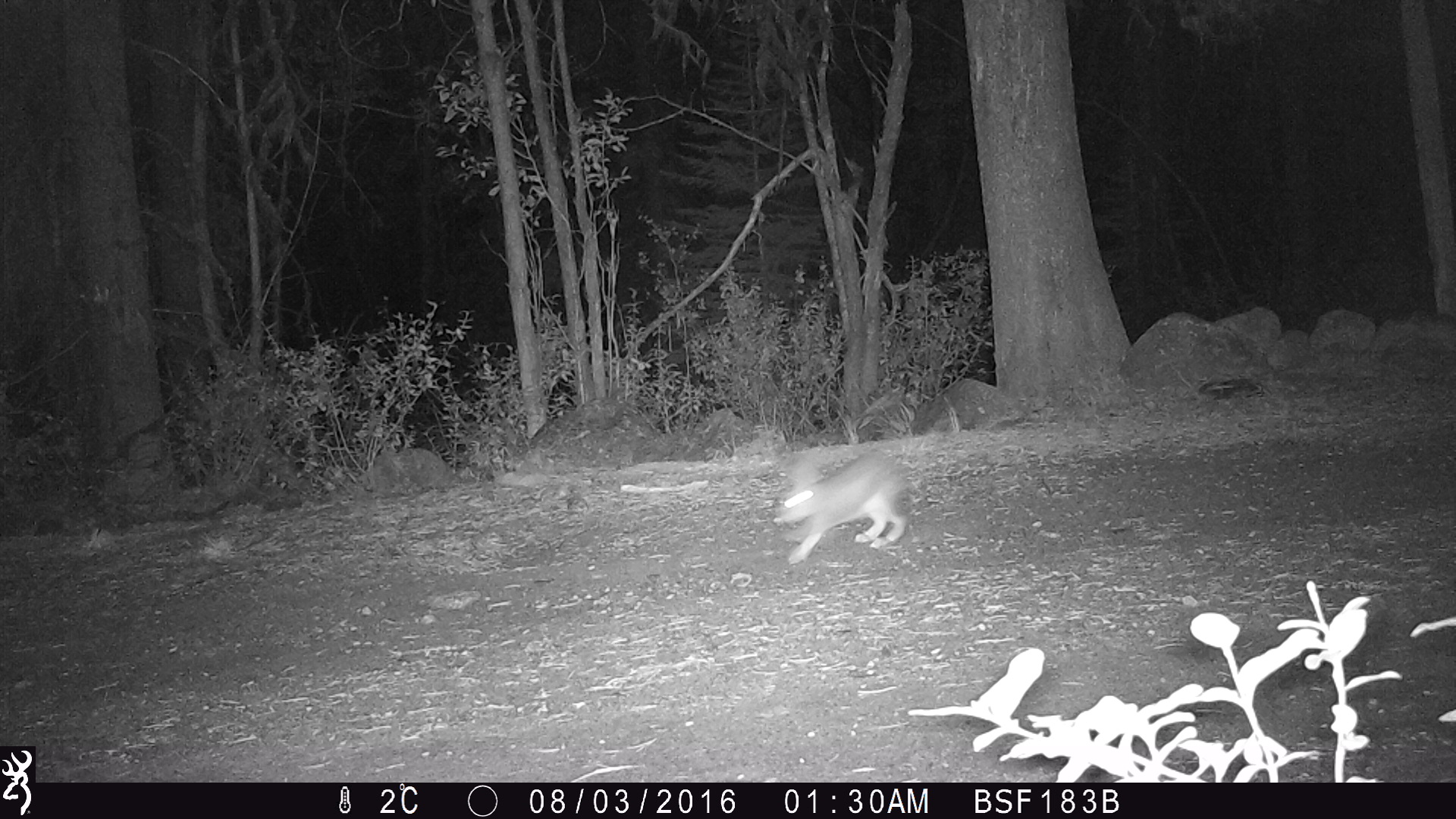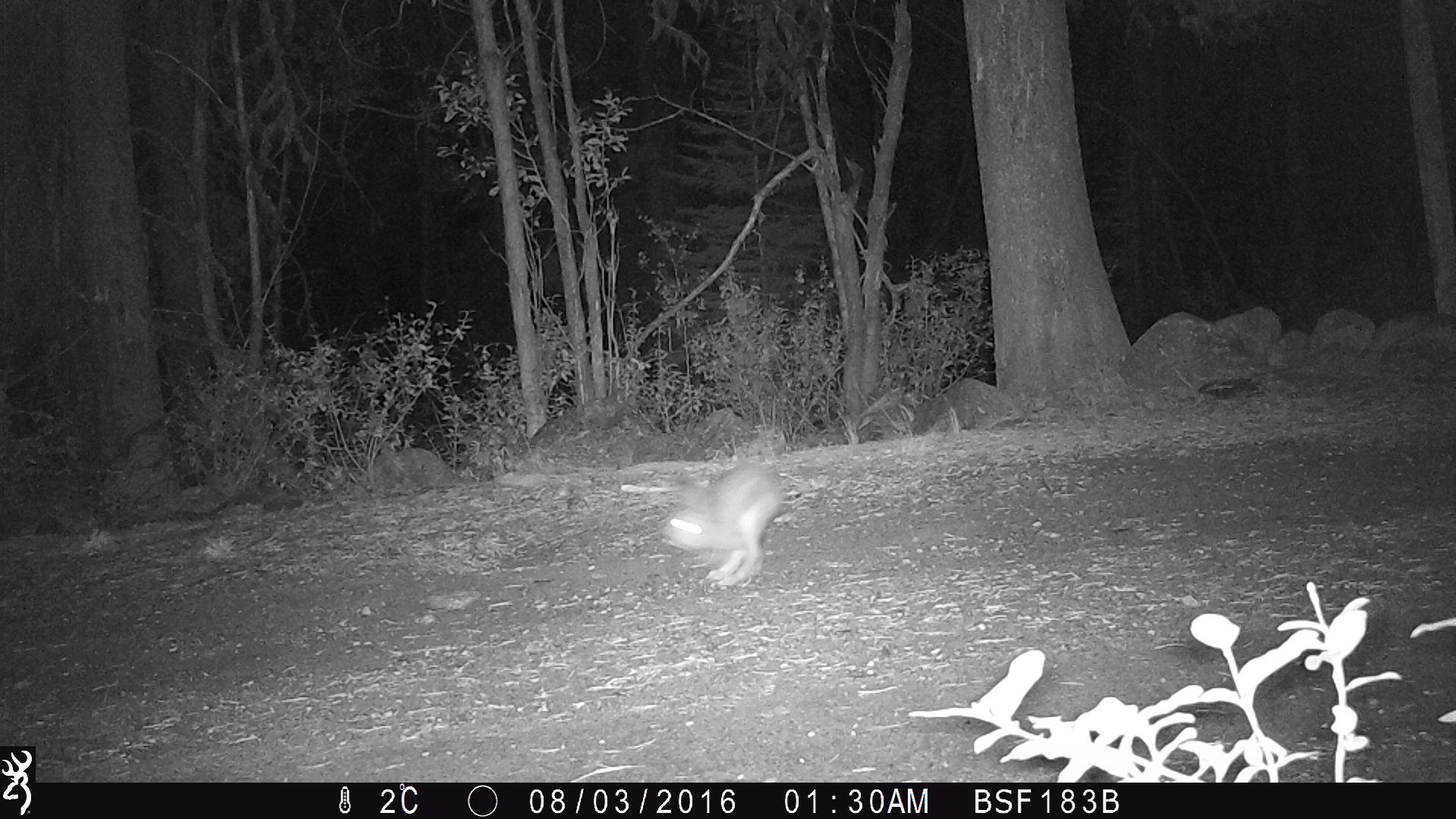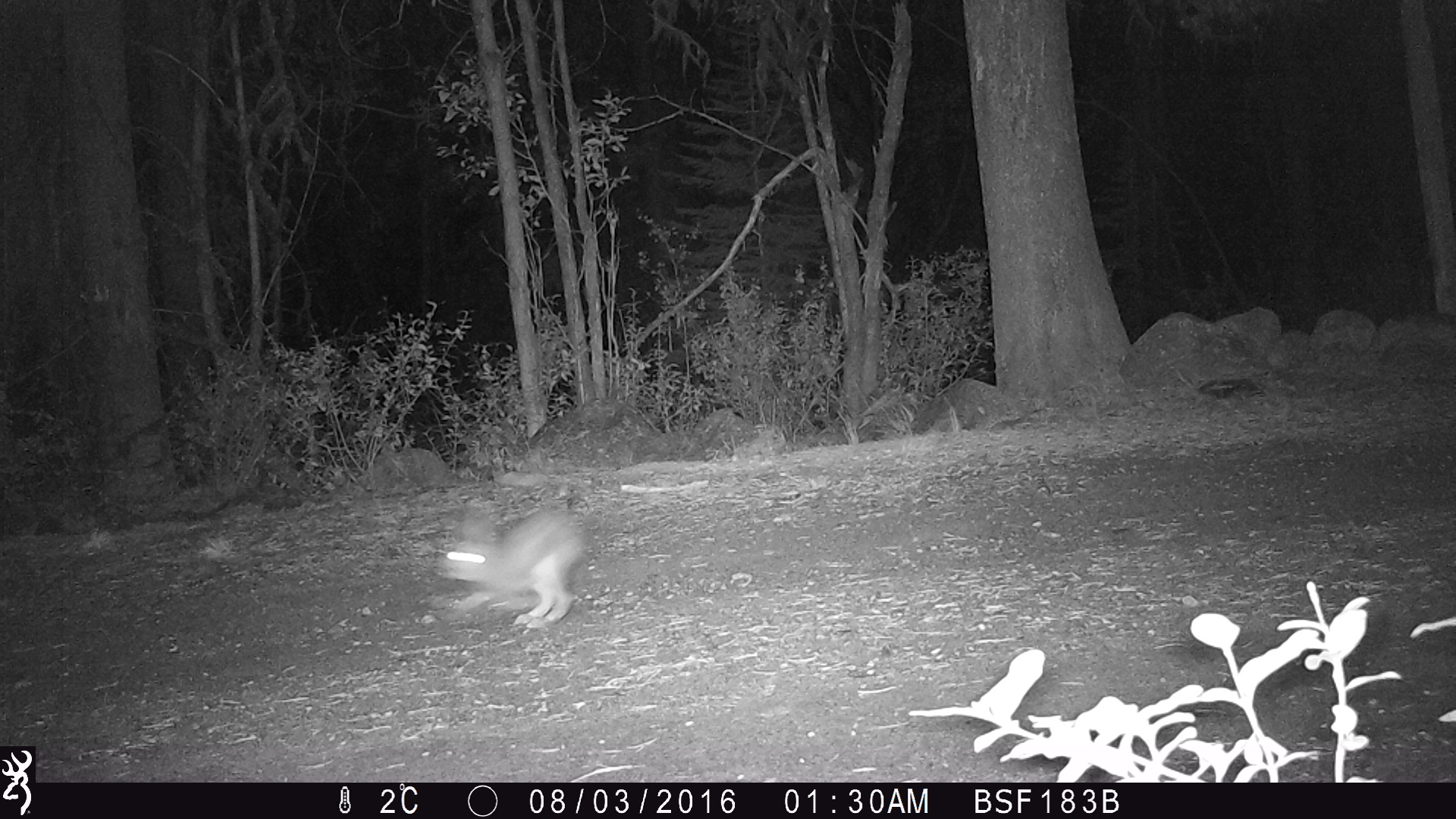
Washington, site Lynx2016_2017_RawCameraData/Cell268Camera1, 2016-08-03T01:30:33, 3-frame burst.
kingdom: Animalia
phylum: Chordata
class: Mammalia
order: Lagomorpha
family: Leporidae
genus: Lepus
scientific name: Lepus americanus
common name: snowshoe hare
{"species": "Lepus americanus (snowshoe hare)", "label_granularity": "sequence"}